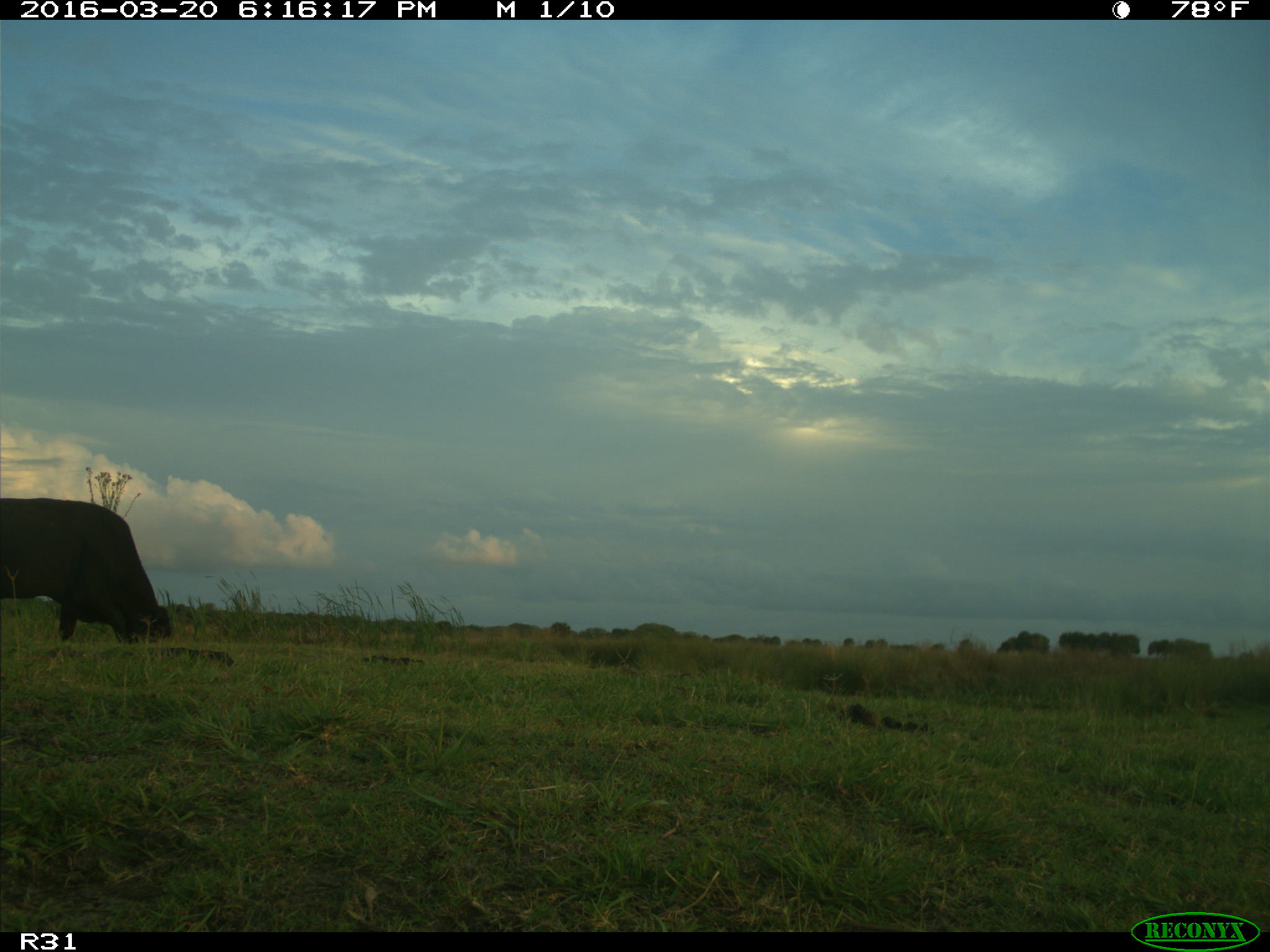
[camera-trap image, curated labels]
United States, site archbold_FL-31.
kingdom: Animalia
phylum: Chordata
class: Mammalia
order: Artiodactyla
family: Bovidae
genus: Bos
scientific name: Bos taurus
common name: domestic cow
Bos taurus (domestic cow).